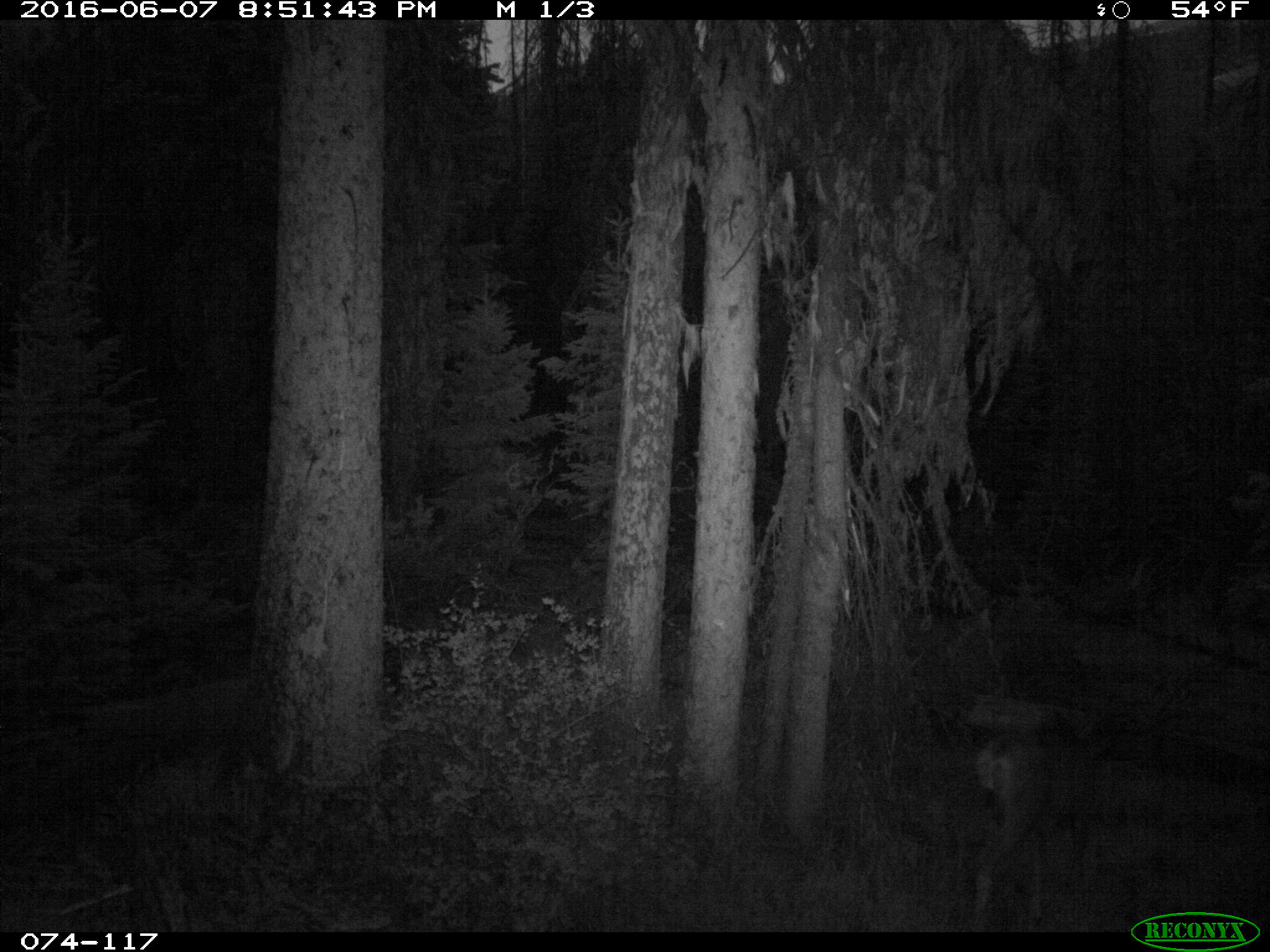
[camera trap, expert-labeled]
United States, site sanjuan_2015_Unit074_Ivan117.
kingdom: Animalia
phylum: Chordata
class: Mammalia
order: Artiodactyla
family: Cervidae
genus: Odocoileus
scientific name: Odocoileus hemionus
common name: mule deer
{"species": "Odocoileus hemionus (mule deer)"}